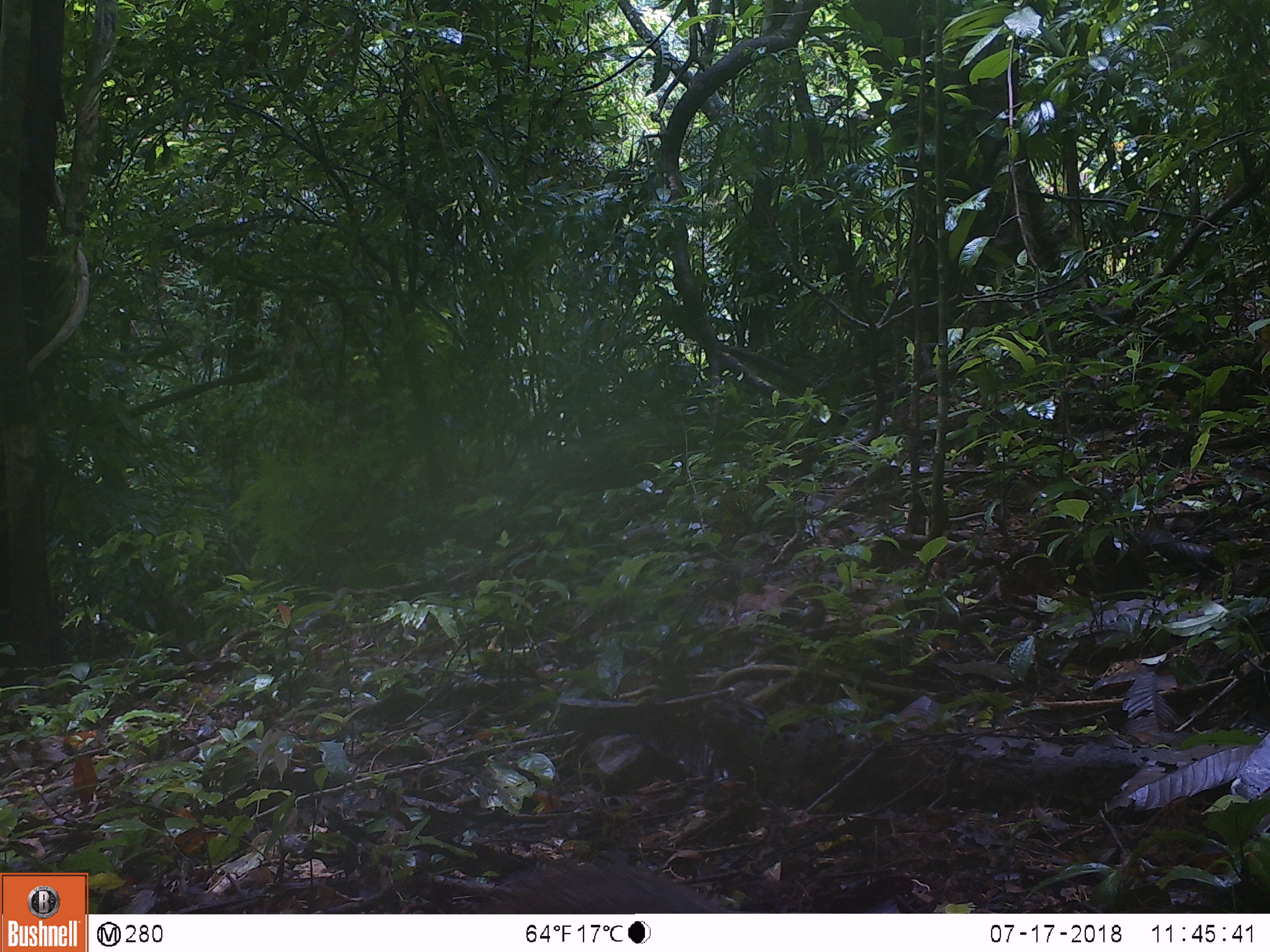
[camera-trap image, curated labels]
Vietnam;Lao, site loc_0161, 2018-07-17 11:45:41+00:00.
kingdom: Animalia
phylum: Chordata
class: Aves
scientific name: Aves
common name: bird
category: unidentified bird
Unidentified bird (bird) (Aves). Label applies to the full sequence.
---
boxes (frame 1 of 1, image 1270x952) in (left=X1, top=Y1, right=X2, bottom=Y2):
unidentified bird: (left=463, top=859, right=724, bottom=912)